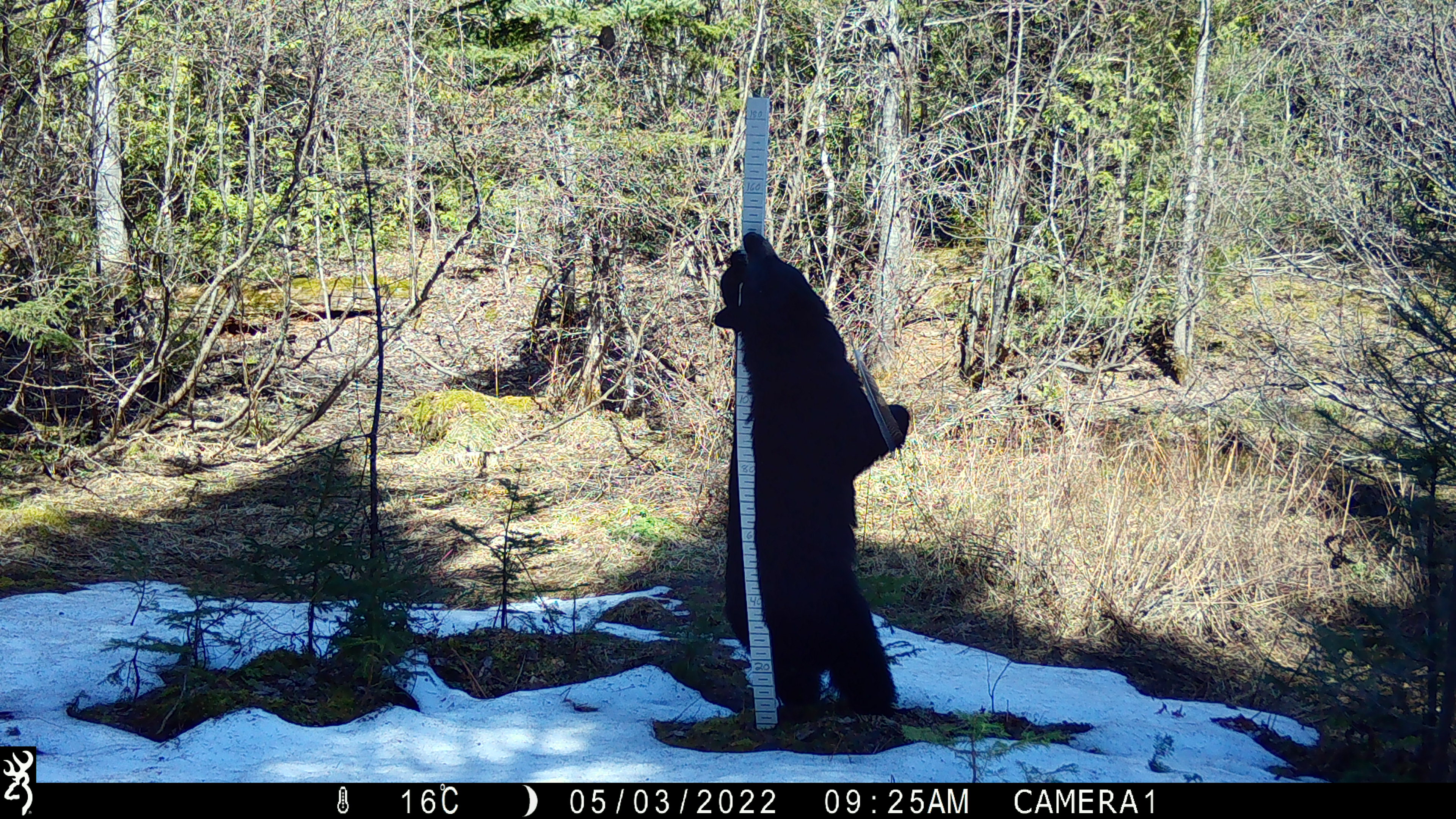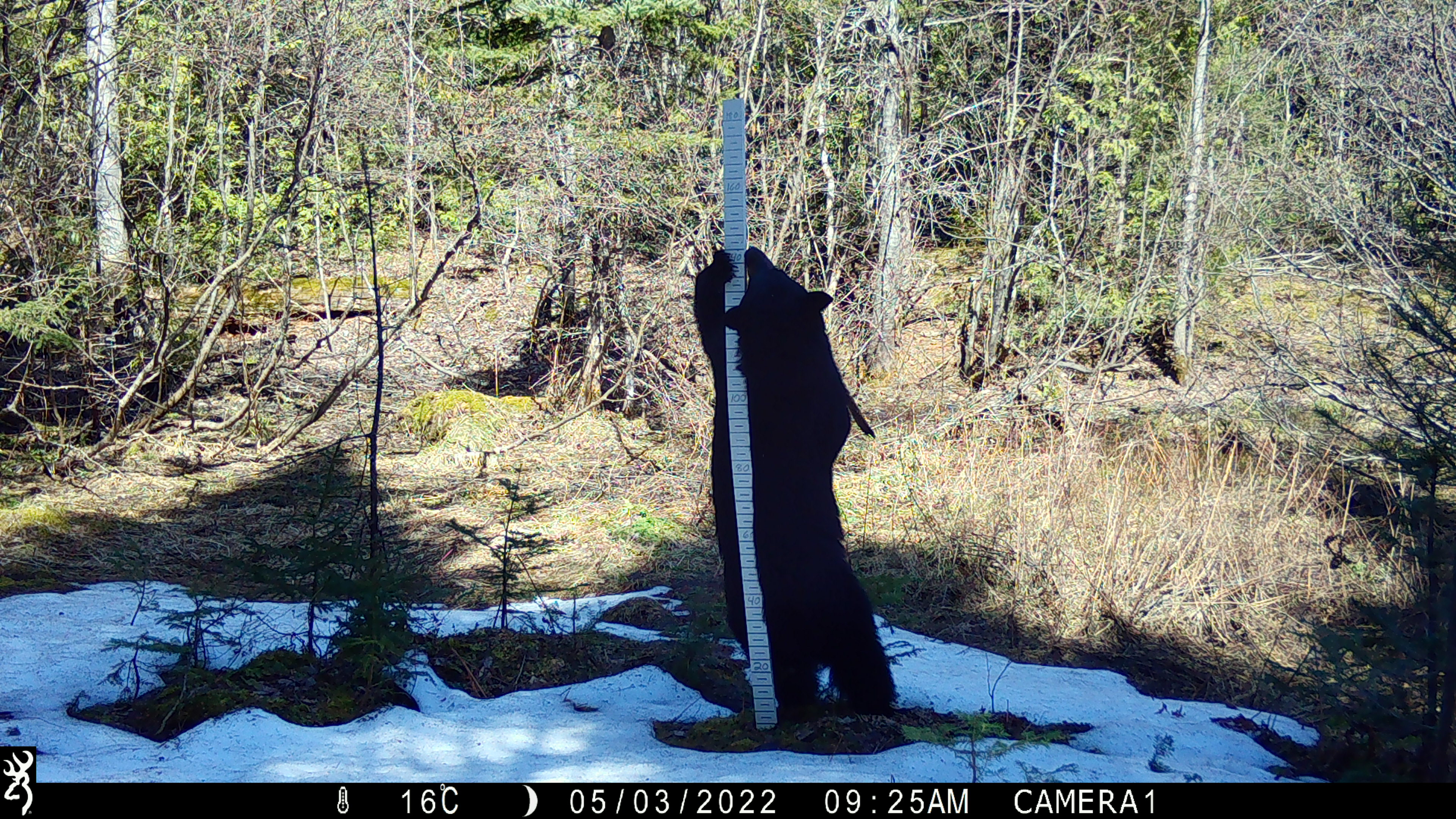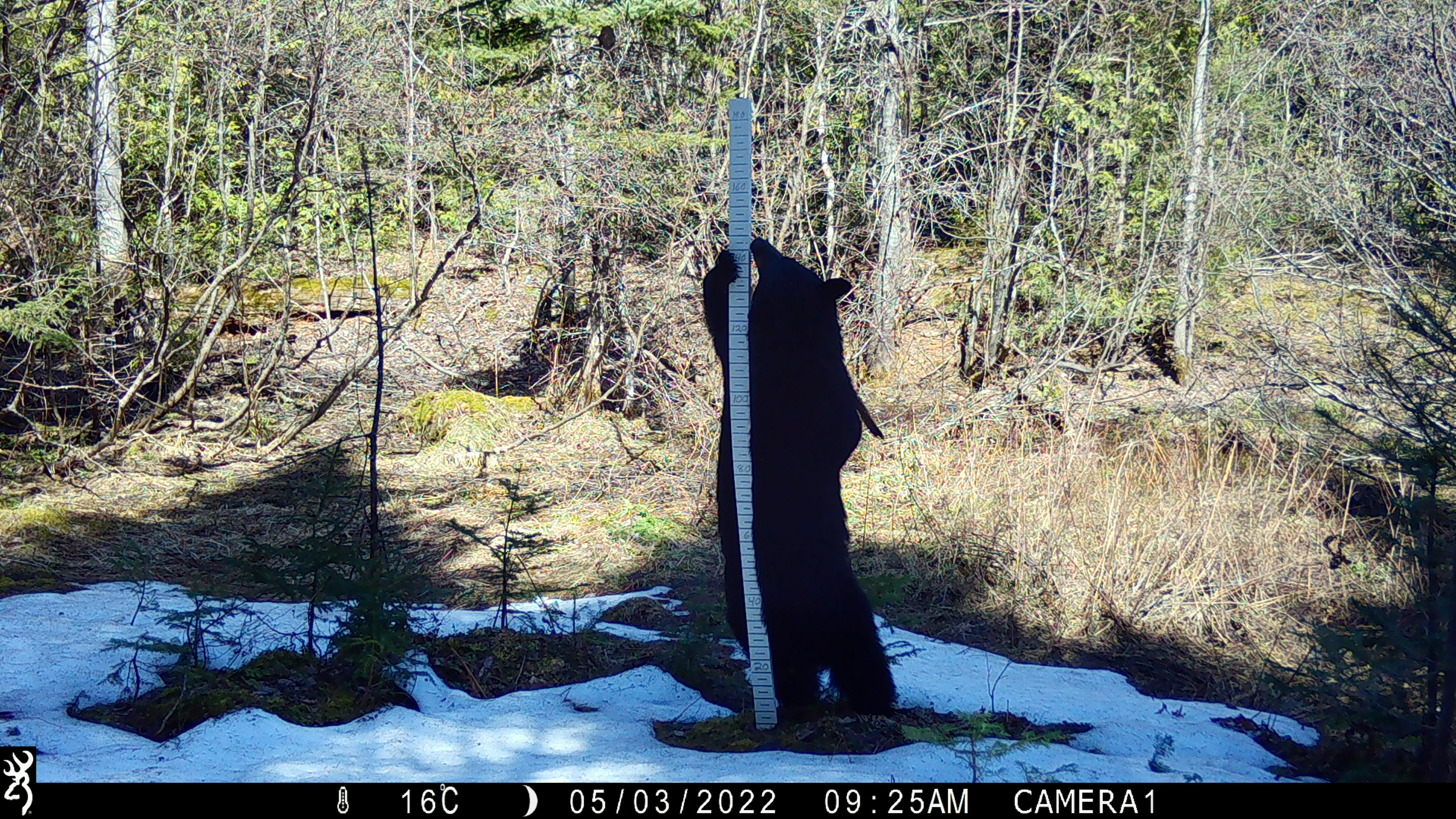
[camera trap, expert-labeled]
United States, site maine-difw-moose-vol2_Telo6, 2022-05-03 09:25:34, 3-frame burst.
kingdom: Animalia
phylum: Chordata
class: Mammalia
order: Carnivora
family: Ursidae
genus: Ursus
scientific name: Ursus americanus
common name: black bear